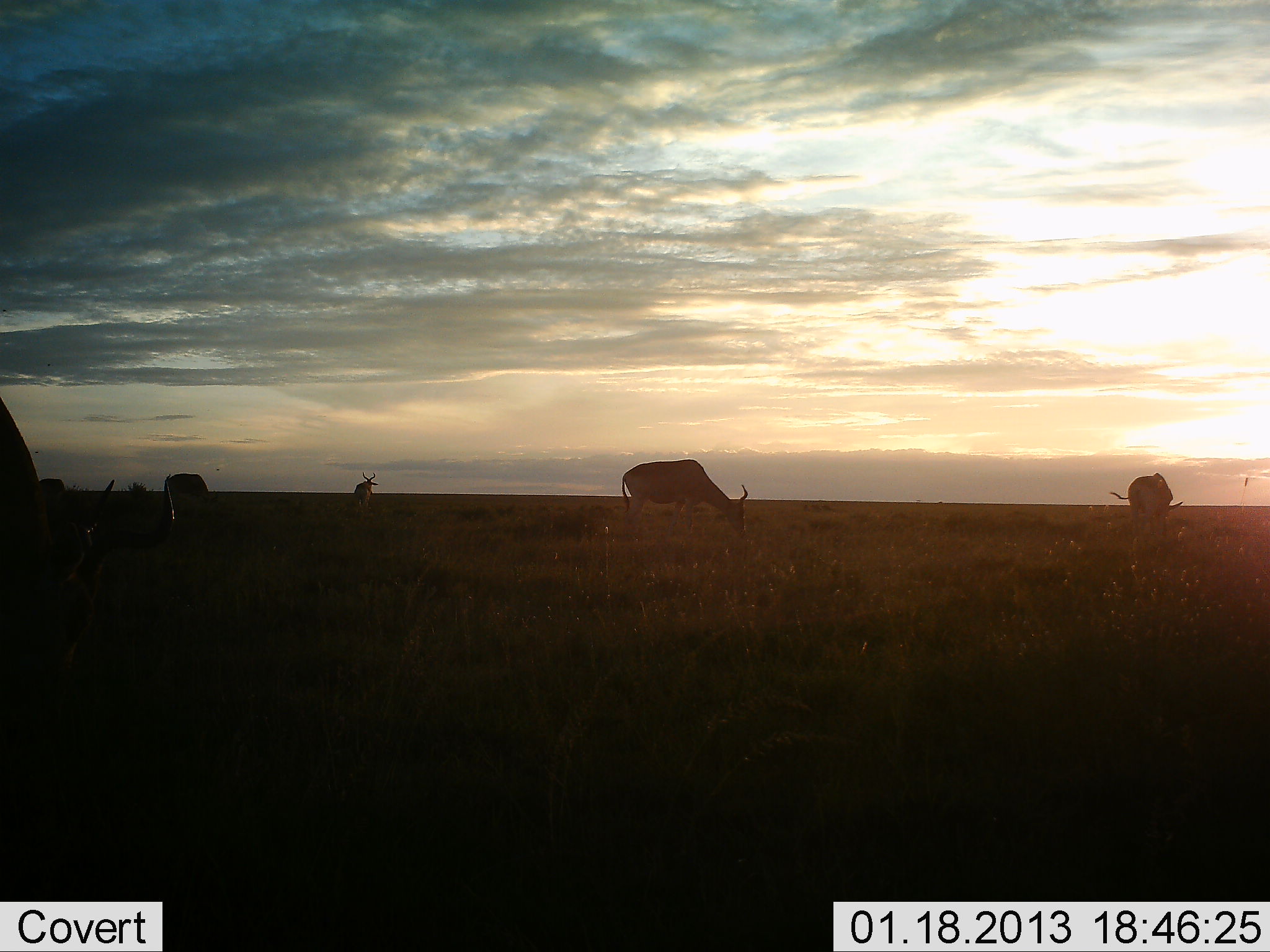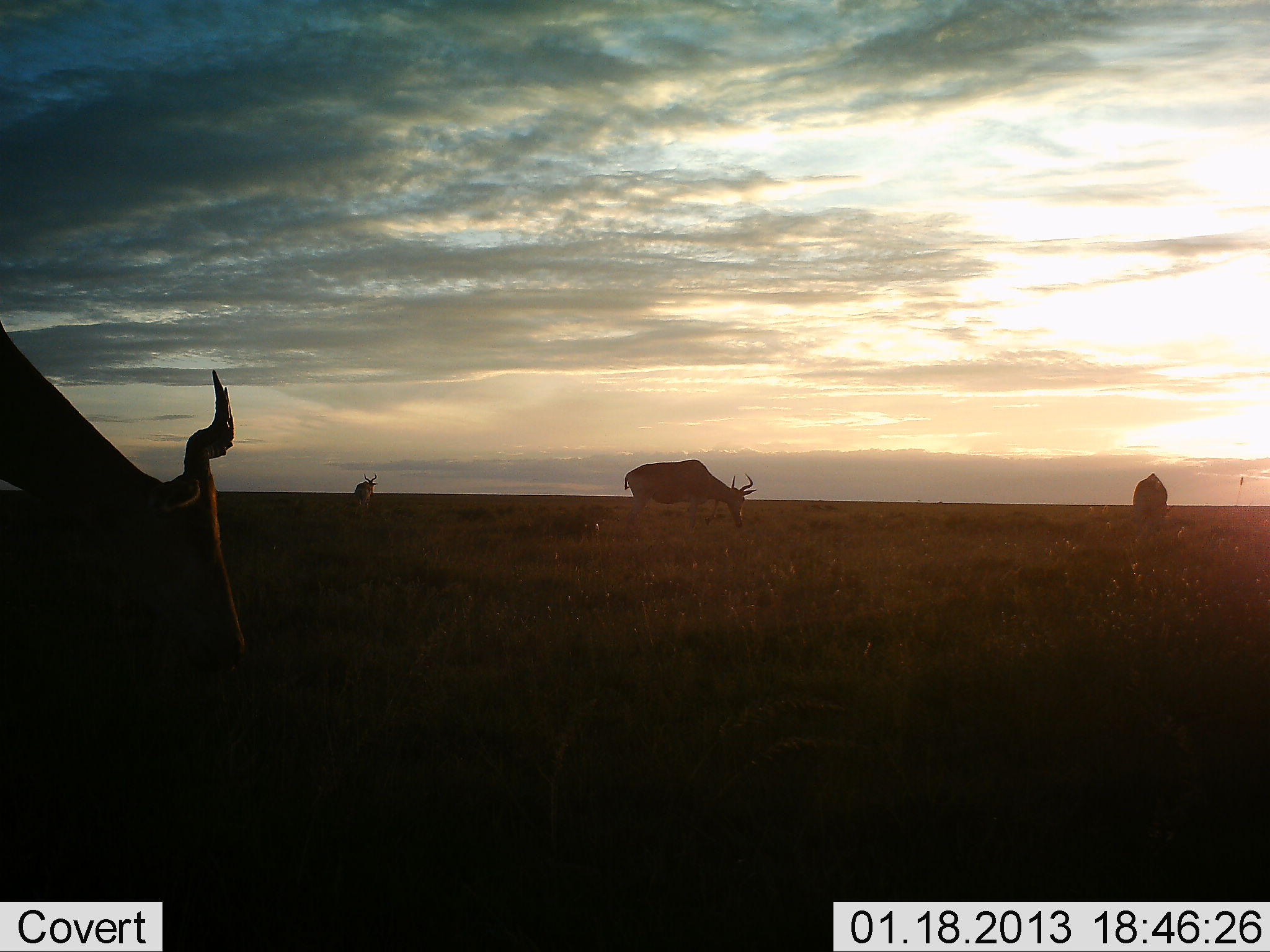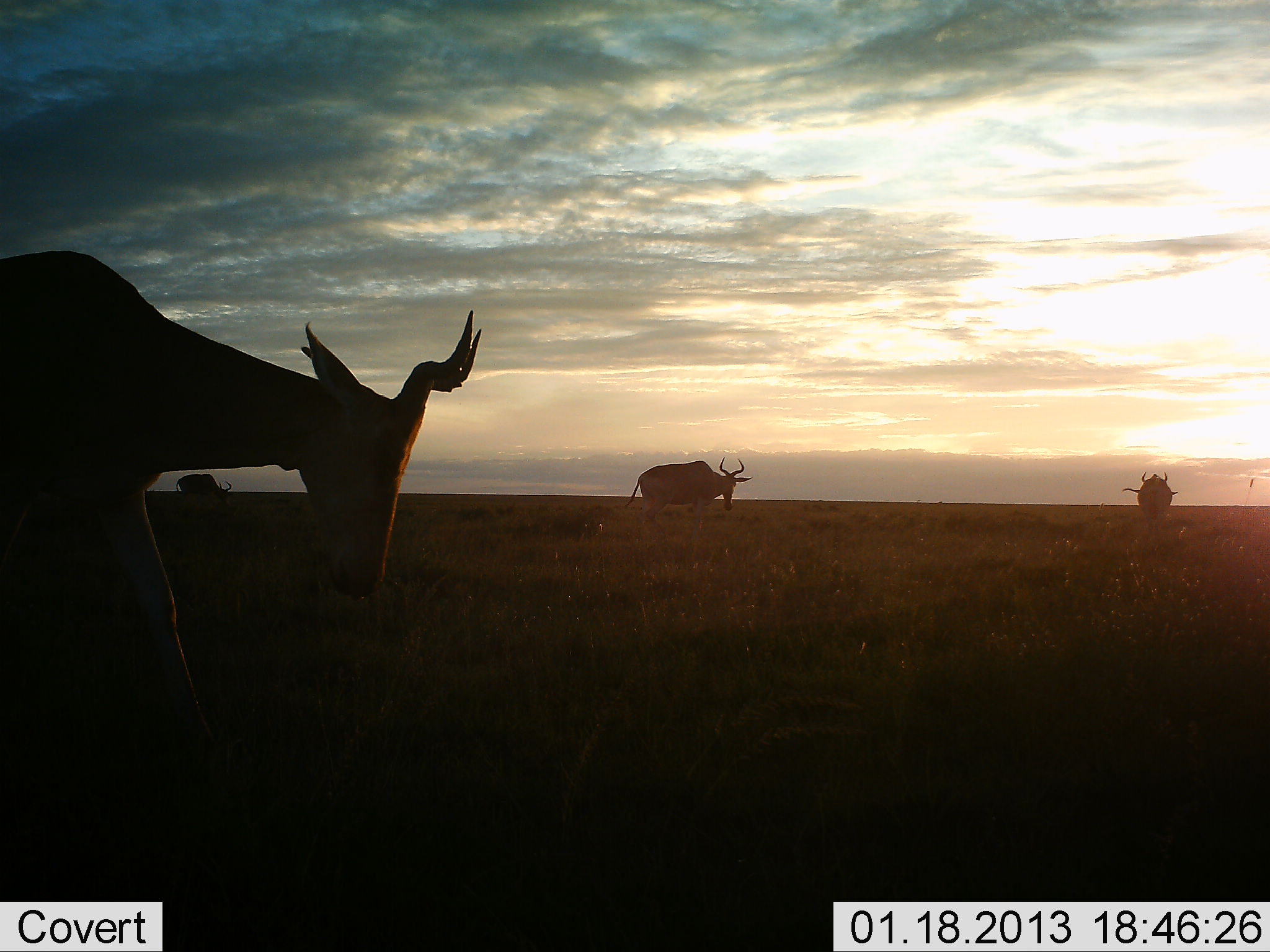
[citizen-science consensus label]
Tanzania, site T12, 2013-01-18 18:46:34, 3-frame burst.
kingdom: Animalia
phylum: Chordata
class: Mammalia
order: Artiodactyla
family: Bovidae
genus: Alcelaphus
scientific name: Alcelaphus buselaphus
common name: hartebeest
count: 4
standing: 23%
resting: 0%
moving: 28%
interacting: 0%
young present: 0%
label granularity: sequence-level